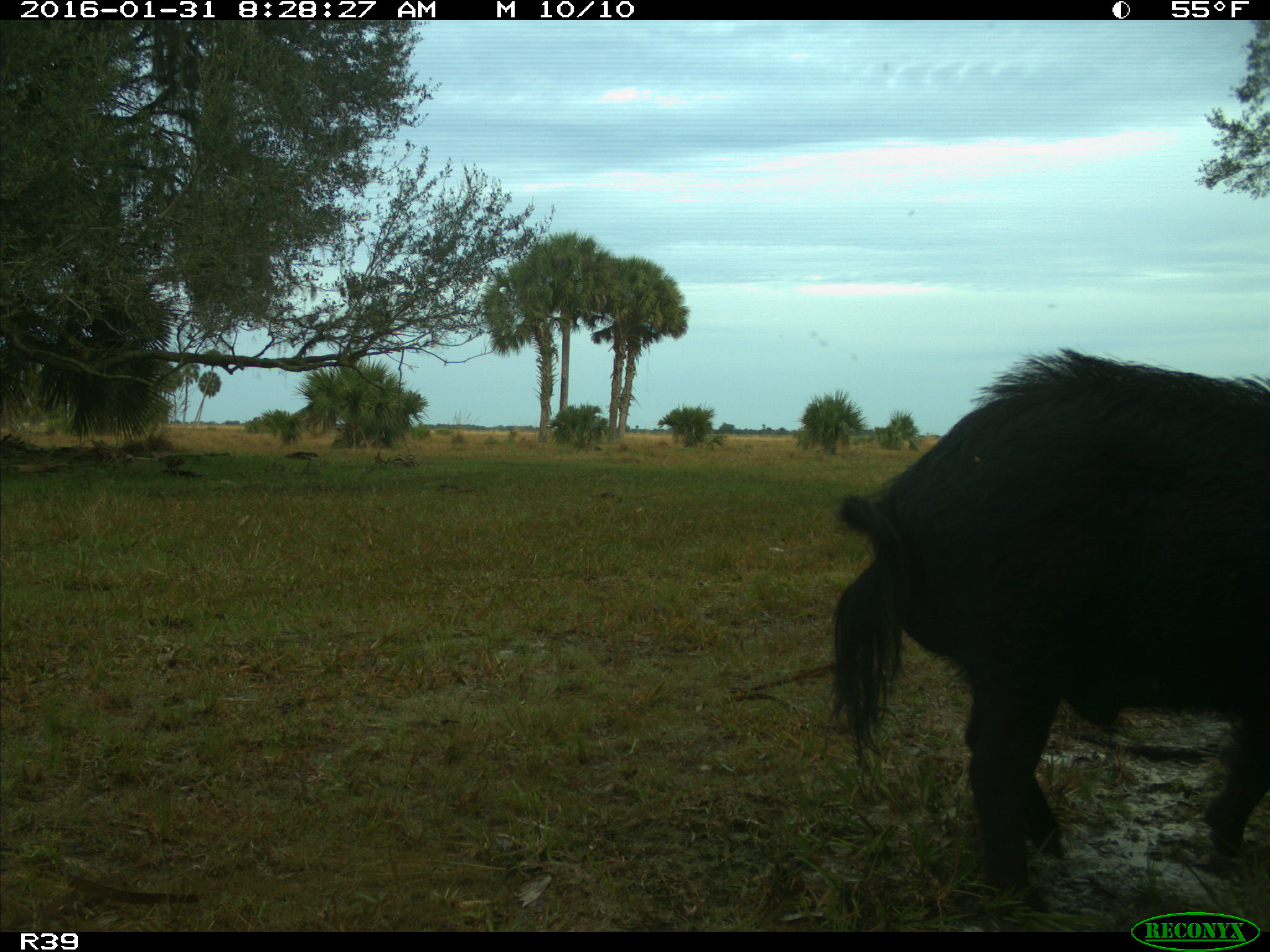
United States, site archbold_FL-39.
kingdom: Animalia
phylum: Chordata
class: Mammalia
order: Artiodactyla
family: Suidae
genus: Sus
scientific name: Sus scrofa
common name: wild boar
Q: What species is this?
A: Sus scrofa (wild boar).